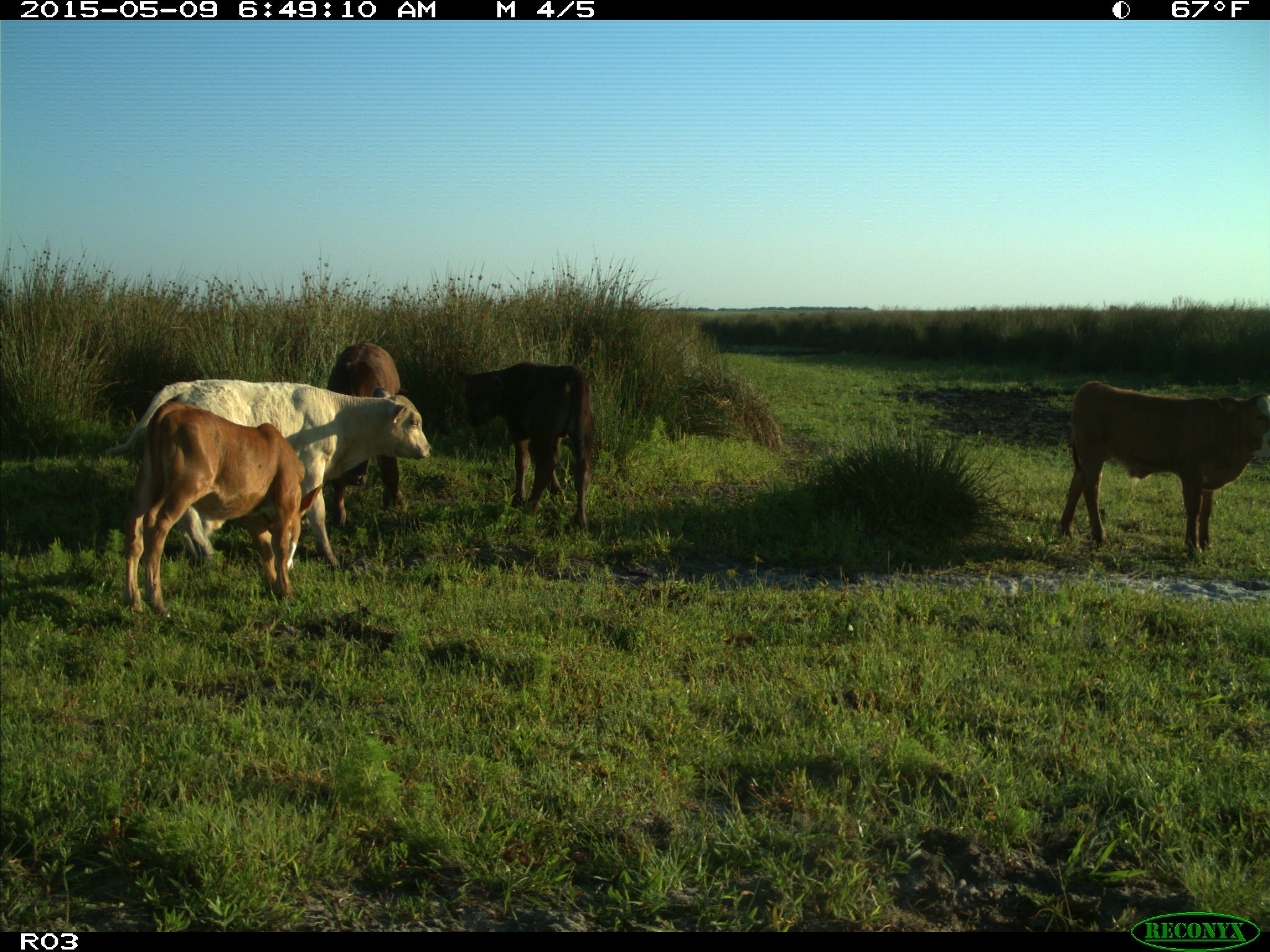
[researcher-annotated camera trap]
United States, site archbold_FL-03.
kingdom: Animalia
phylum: Chordata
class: Mammalia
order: Artiodactyla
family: Bovidae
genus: Bos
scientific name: Bos taurus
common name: domestic cow